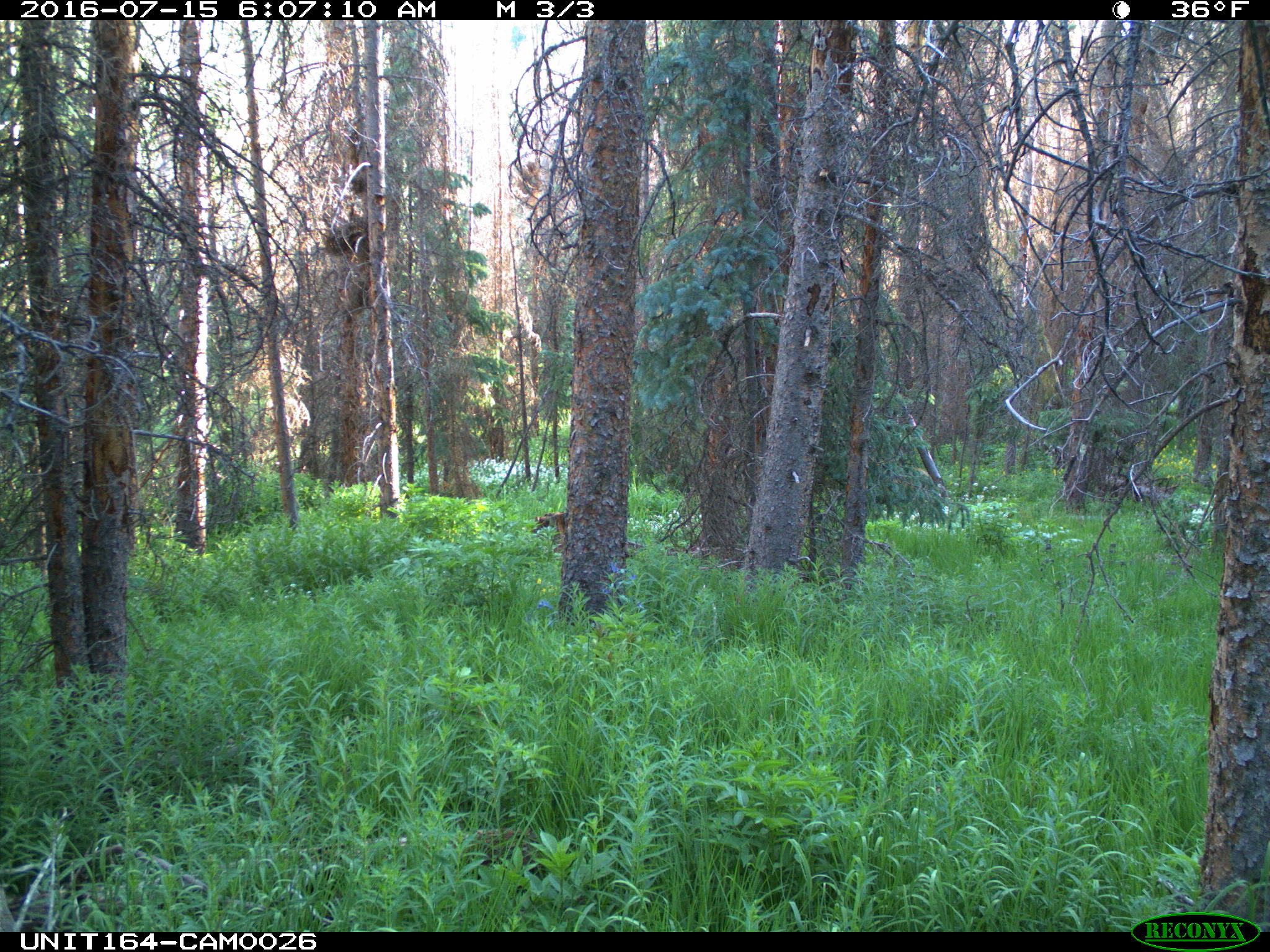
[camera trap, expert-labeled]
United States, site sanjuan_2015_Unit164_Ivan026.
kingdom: Animalia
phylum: Chordata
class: Mammalia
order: Artiodactyla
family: Cervidae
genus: Odocoileus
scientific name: Odocoileus hemionus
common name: mule deer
Odocoileus hemionus (mule deer).